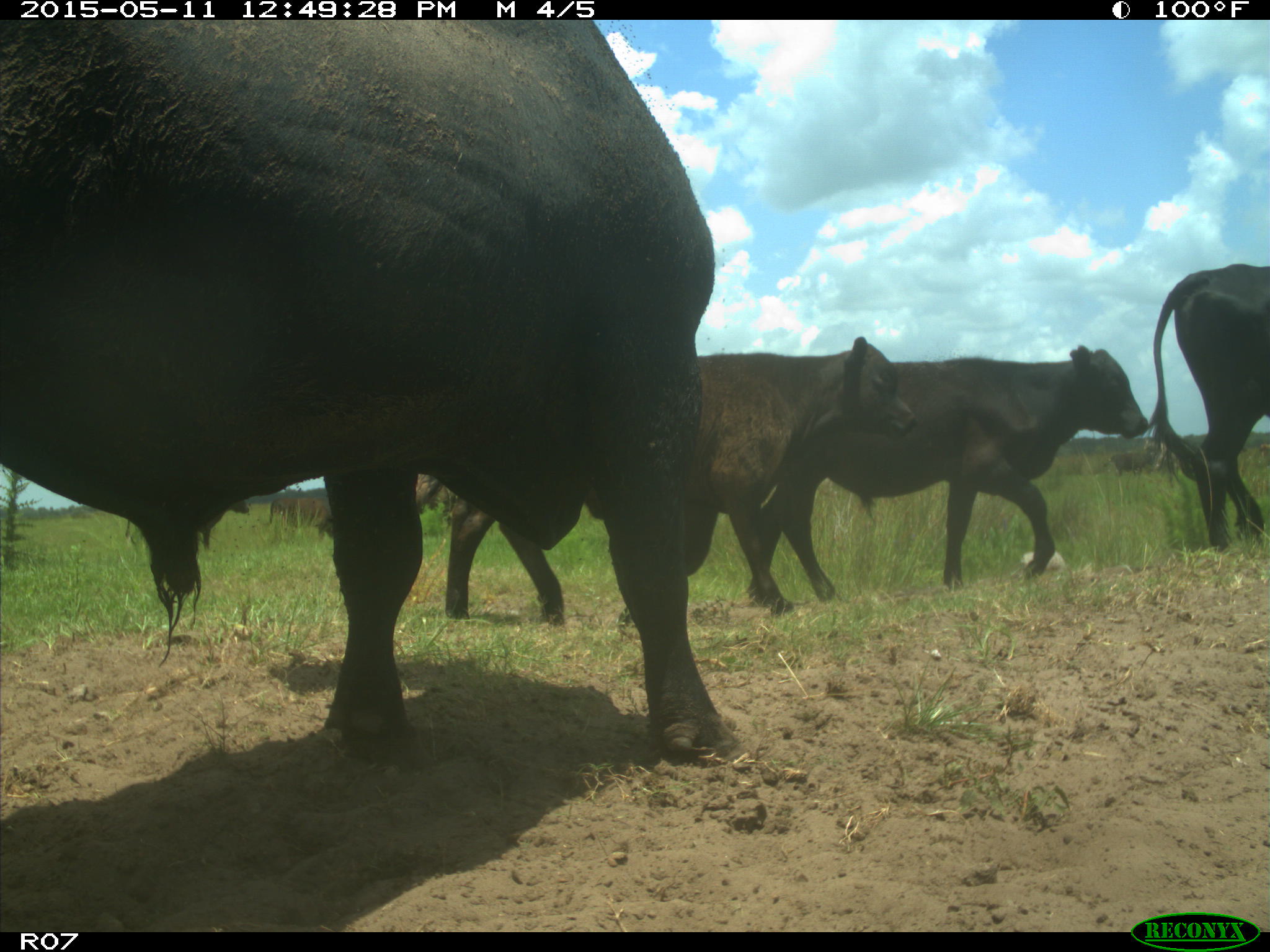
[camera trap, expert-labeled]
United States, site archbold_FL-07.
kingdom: Animalia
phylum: Chordata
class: Mammalia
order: Artiodactyla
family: Bovidae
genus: Bos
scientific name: Bos taurus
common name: domestic cow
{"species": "Bos taurus (domestic cow)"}